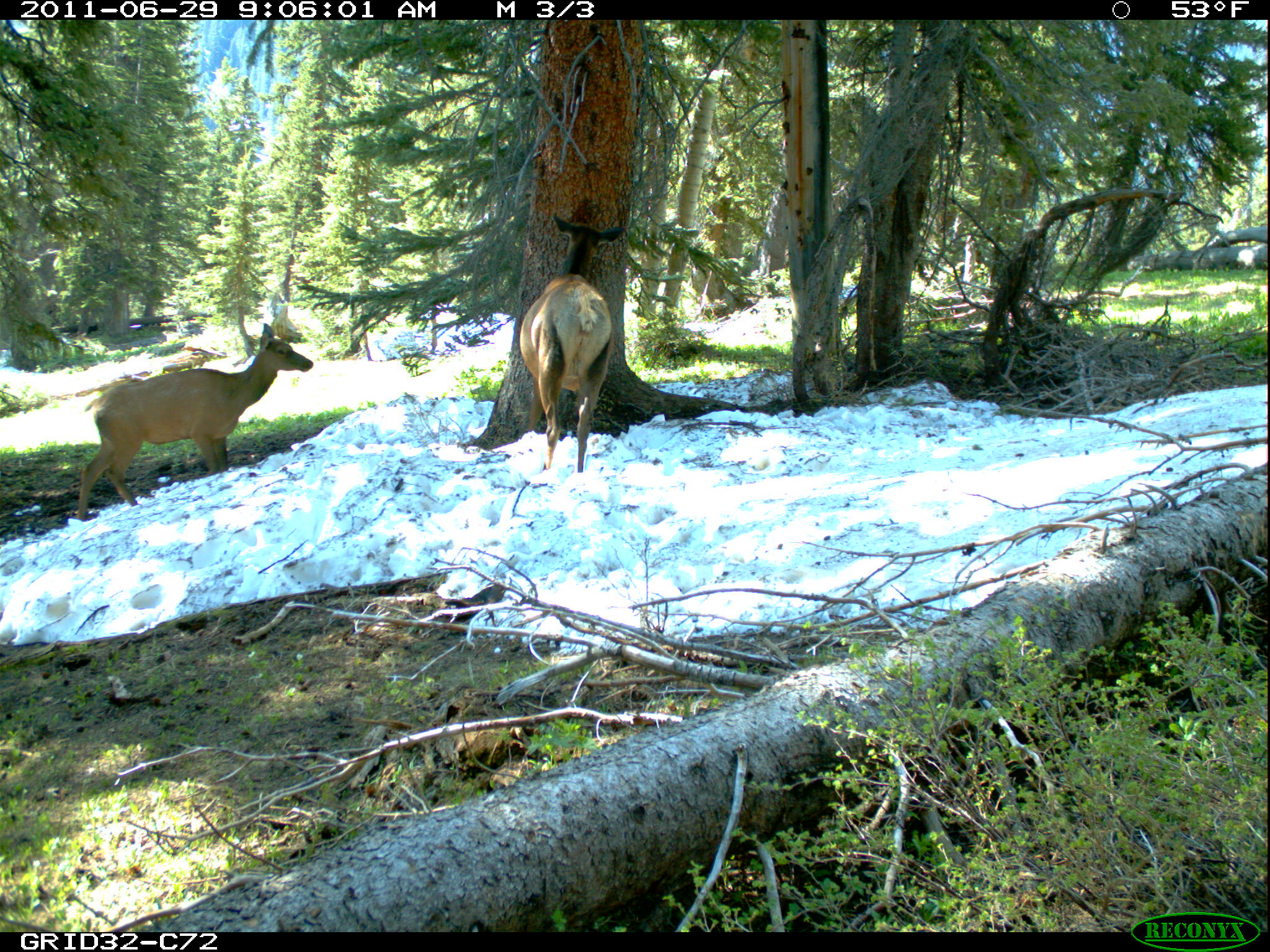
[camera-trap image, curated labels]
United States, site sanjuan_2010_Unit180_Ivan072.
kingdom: Animalia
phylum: Chordata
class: Mammalia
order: Artiodactyla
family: Cervidae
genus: Cervus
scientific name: Cervus elaphus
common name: red deer